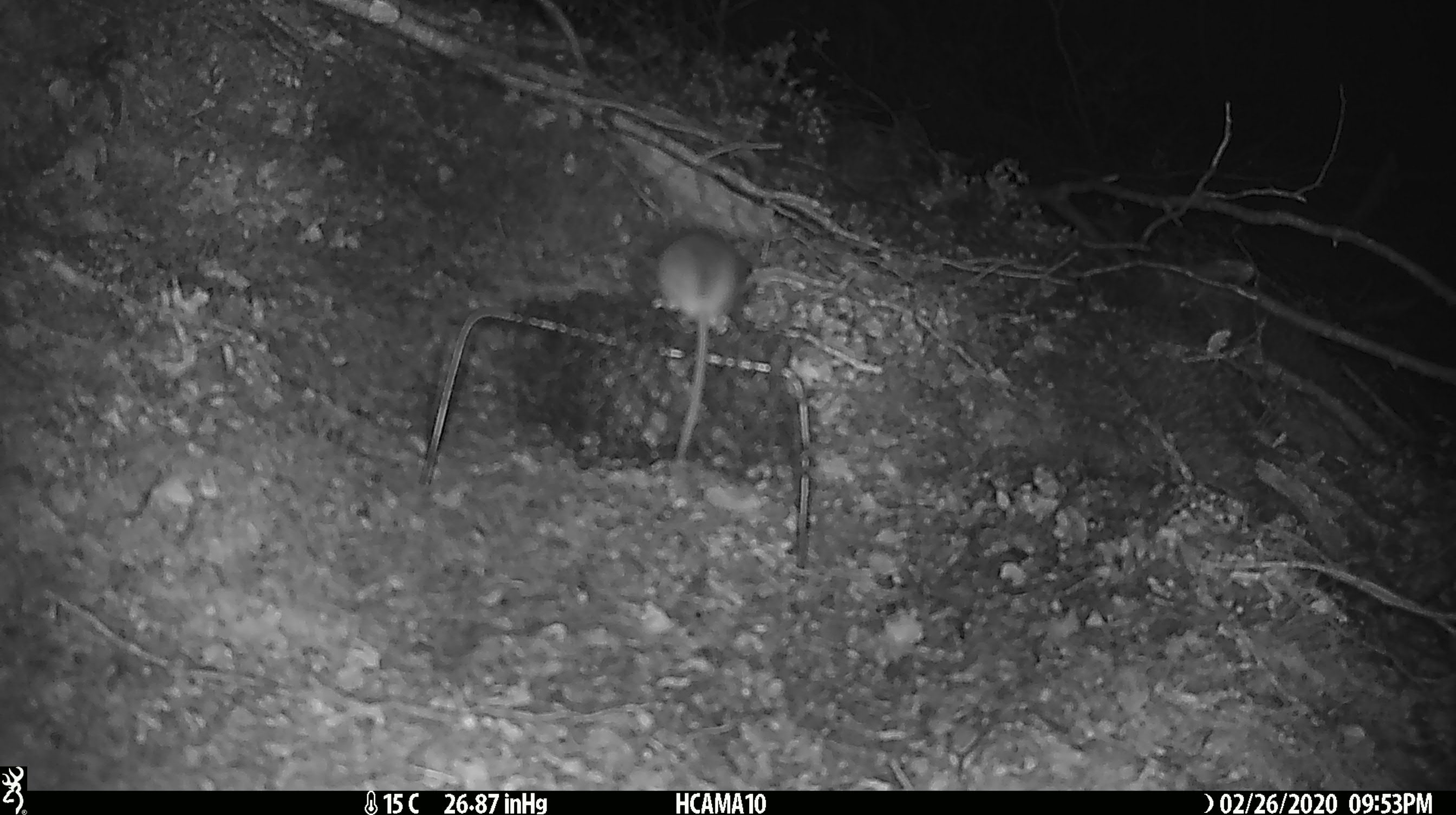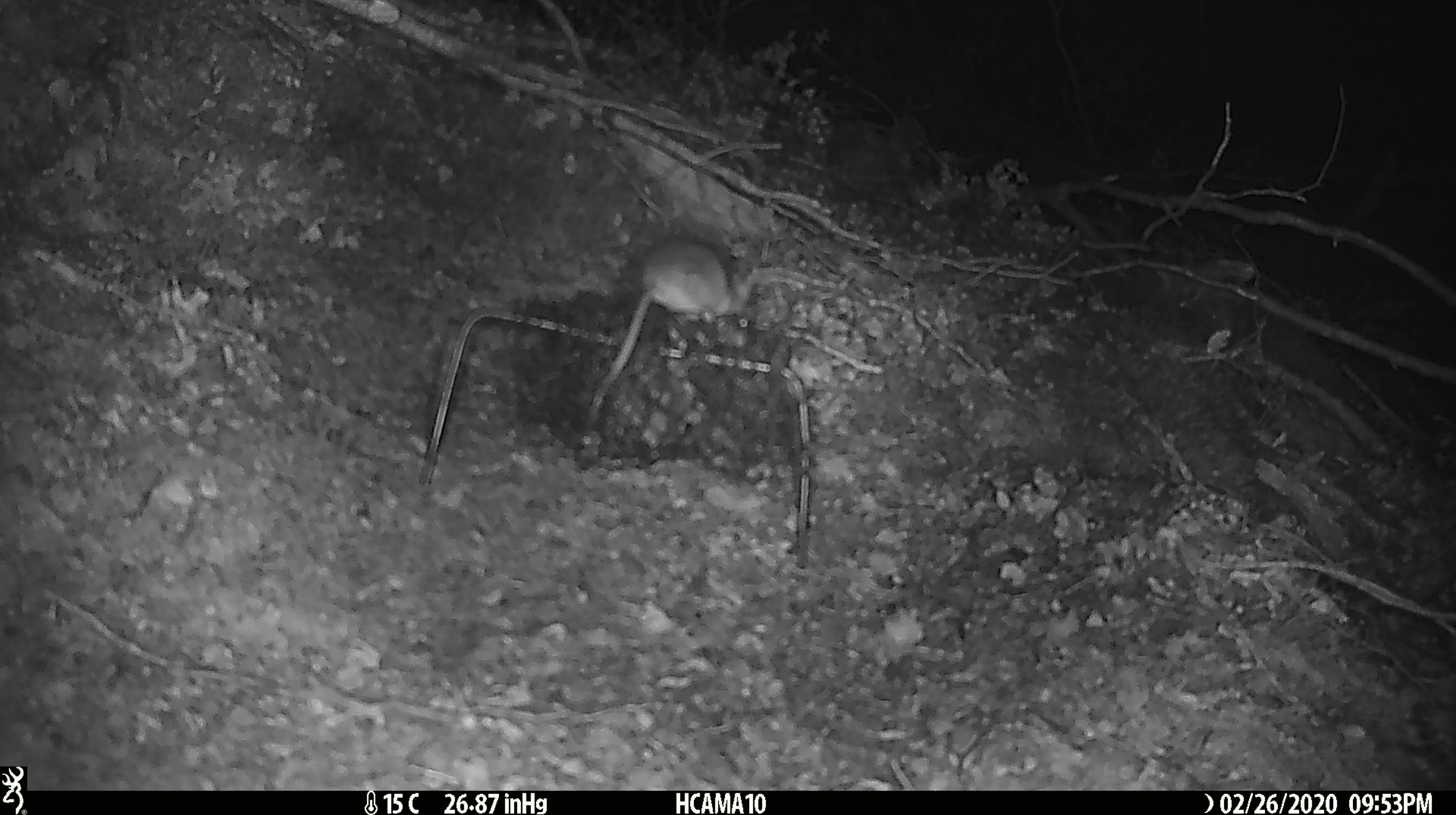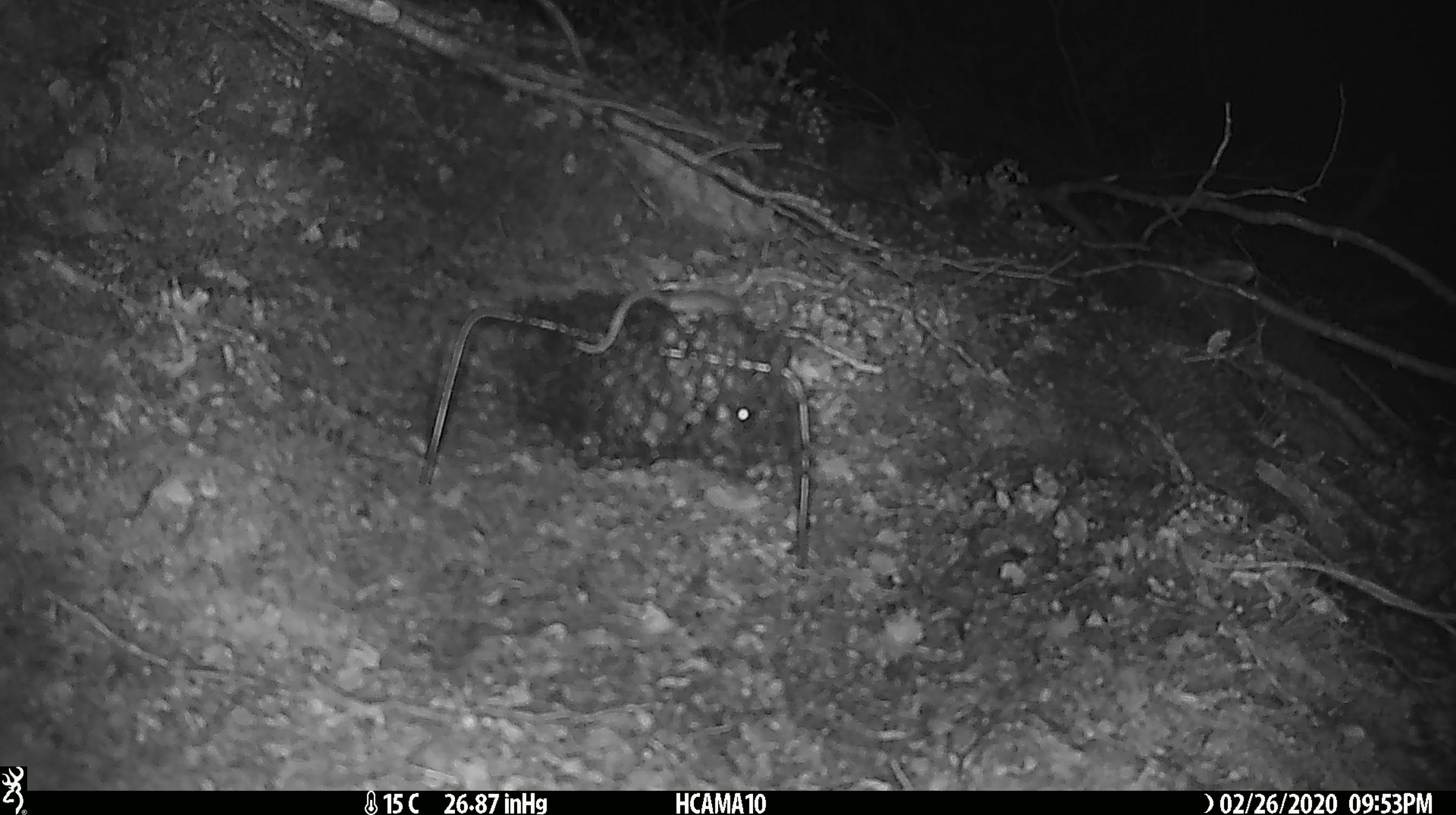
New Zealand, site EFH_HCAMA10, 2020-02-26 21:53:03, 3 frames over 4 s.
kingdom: Animalia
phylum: Chordata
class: Mammalia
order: Rodentia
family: Muridae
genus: Mus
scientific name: Mus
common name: mouse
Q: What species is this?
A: Mouse (Mus).